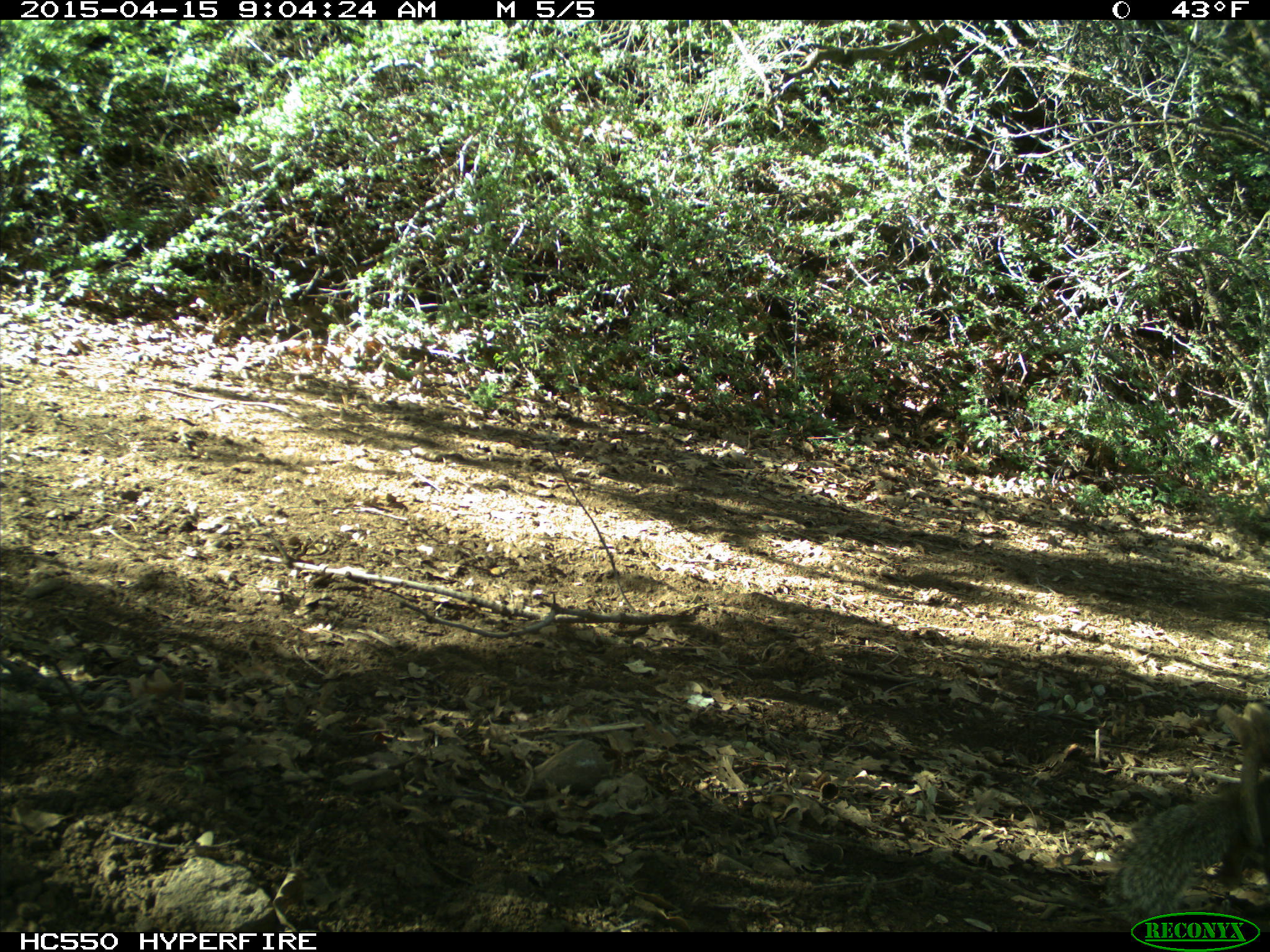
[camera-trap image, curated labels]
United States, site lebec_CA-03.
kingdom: Animalia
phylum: Chordata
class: Mammalia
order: Rodentia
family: Sciuridae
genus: Otospermophilus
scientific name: Otospermophilus beecheyi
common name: california ground squirrel